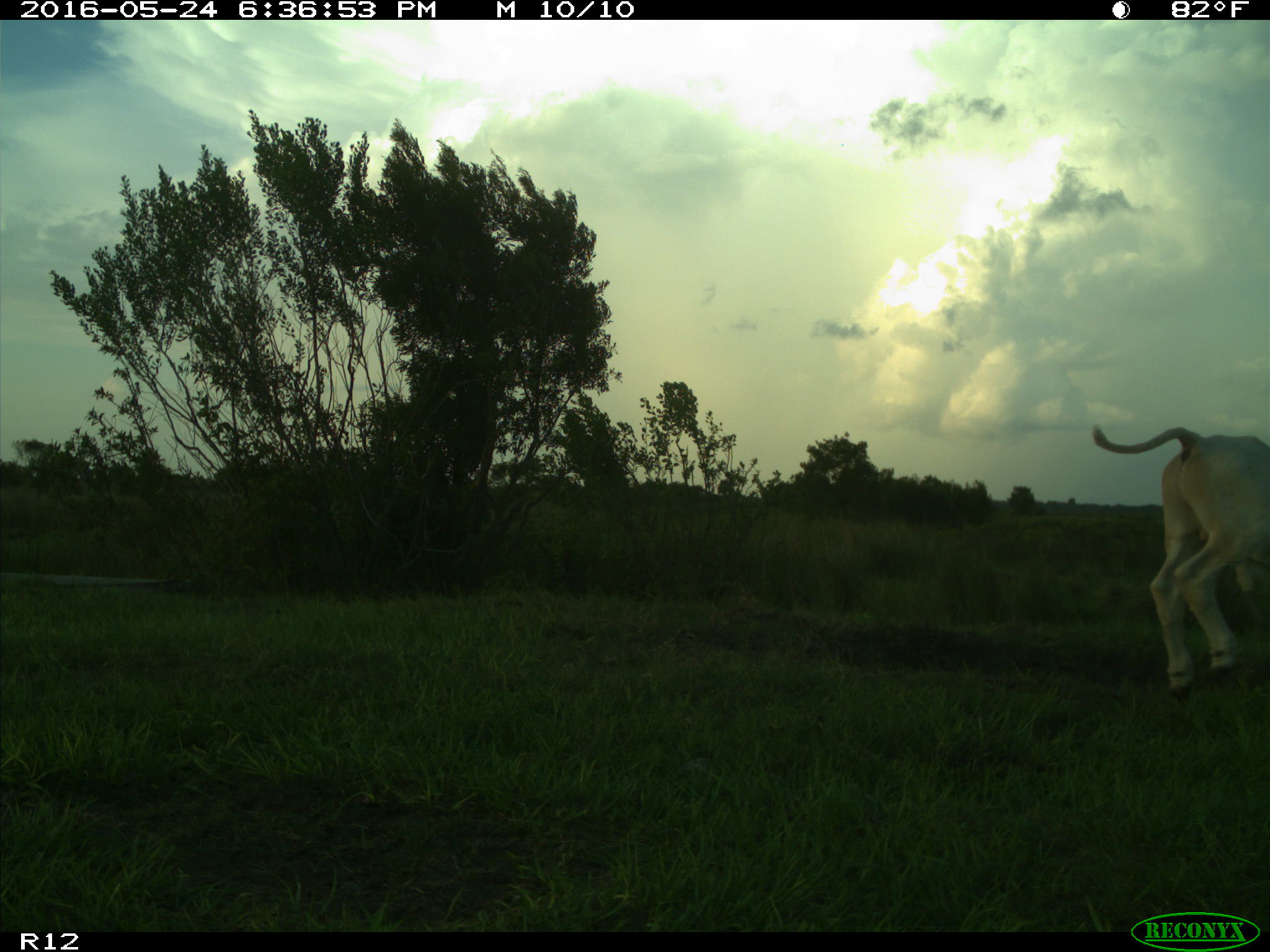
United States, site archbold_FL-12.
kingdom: Animalia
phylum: Chordata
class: Mammalia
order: Artiodactyla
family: Bovidae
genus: Bos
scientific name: Bos taurus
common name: domestic cow